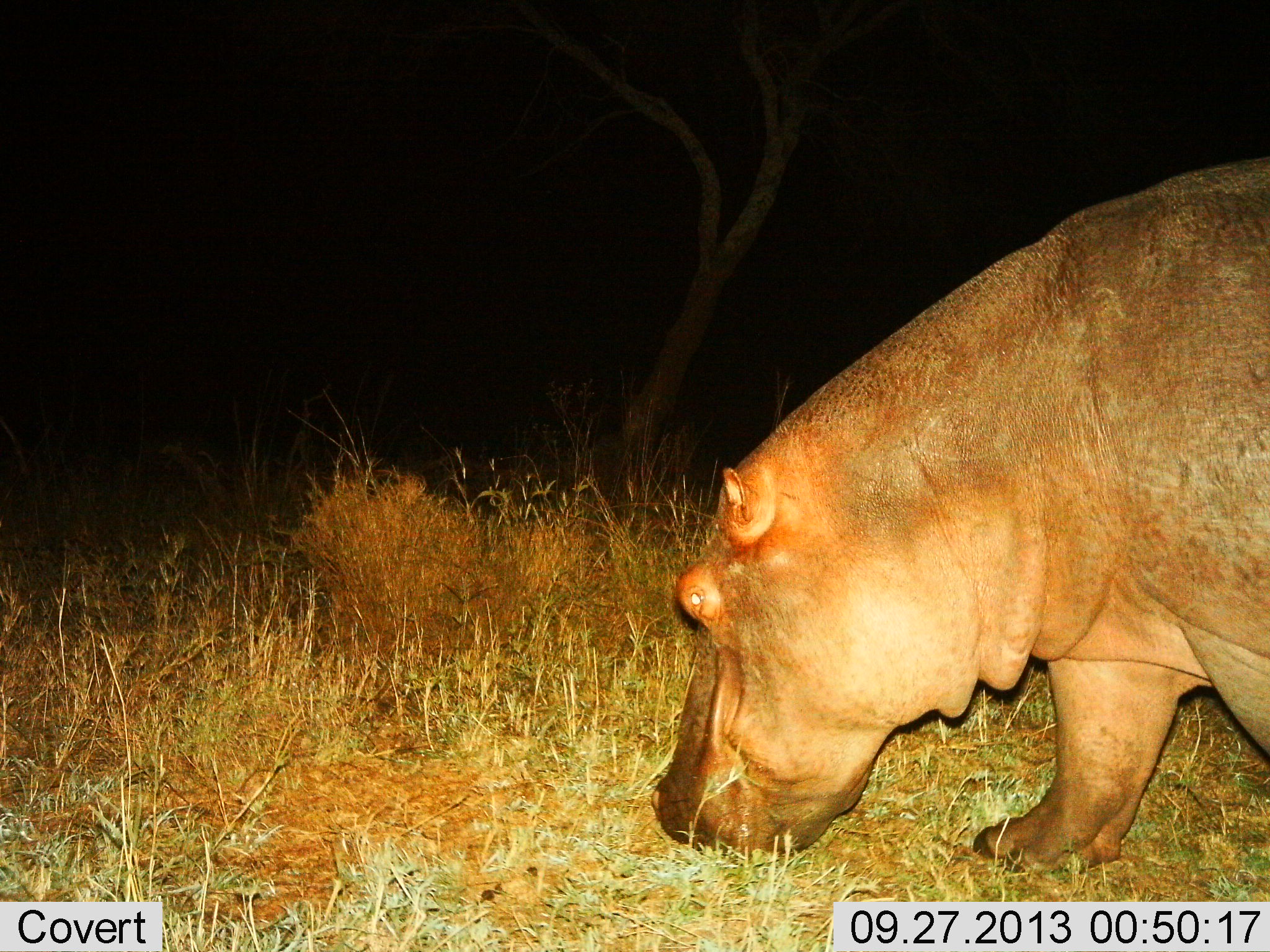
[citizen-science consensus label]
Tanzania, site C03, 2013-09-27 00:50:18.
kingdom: Animalia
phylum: Chordata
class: Mammalia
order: Artiodactyla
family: Hippopotamidae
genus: Hippopotamus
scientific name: Hippopotamus amphibius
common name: hippopotamus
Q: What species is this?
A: Hippopotamus (Hippopotamus amphibius).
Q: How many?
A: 1.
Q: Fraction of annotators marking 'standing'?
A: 10%.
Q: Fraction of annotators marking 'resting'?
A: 0%.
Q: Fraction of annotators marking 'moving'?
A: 20%.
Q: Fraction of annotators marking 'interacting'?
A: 0%.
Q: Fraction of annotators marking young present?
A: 0%.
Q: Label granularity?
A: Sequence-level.